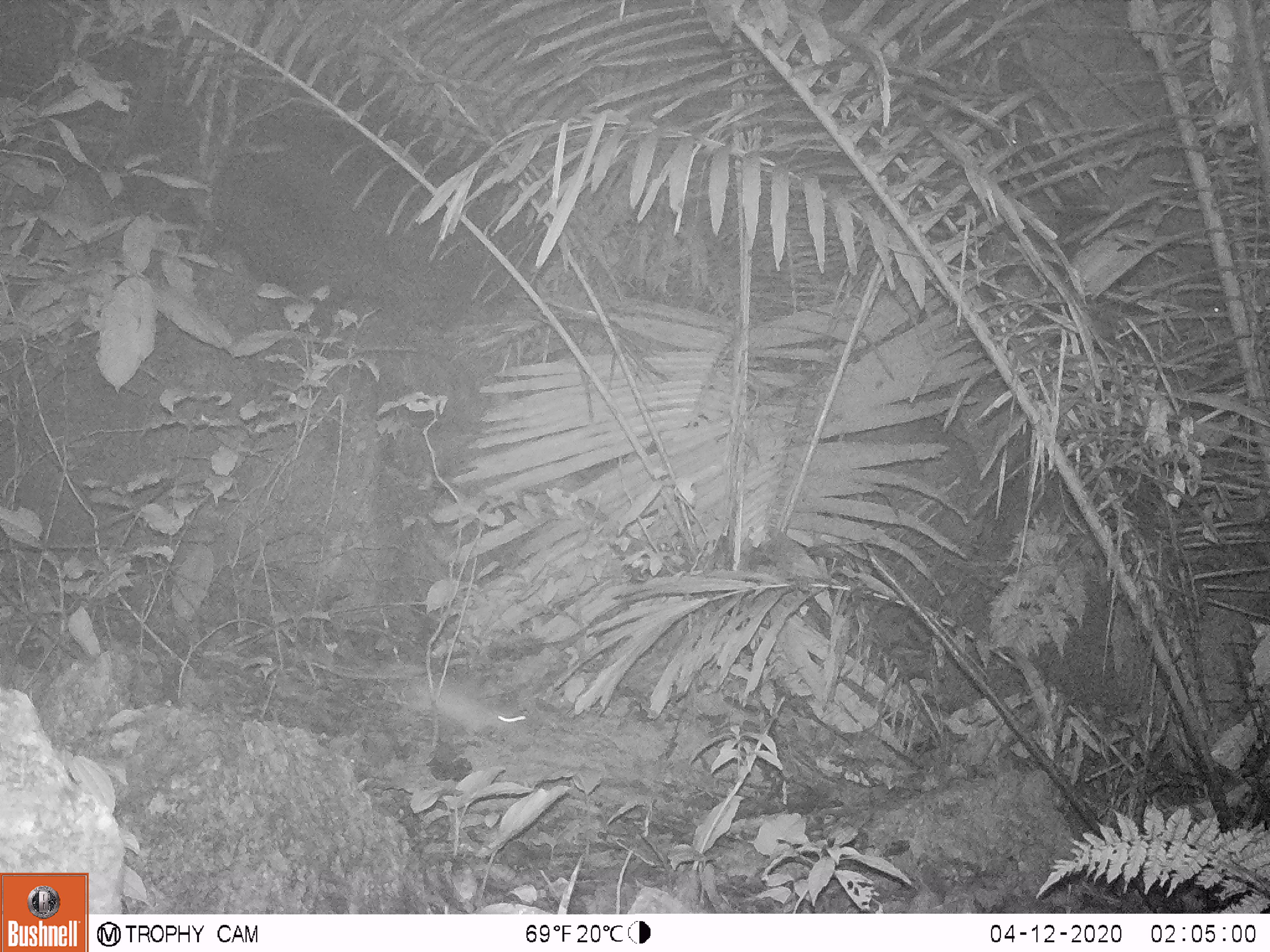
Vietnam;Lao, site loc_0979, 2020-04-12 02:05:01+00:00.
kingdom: Animalia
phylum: Chordata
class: Mammalia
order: Rodentia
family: Muridae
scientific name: Muridae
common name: old-world mice and rats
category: unidentified murid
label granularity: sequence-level